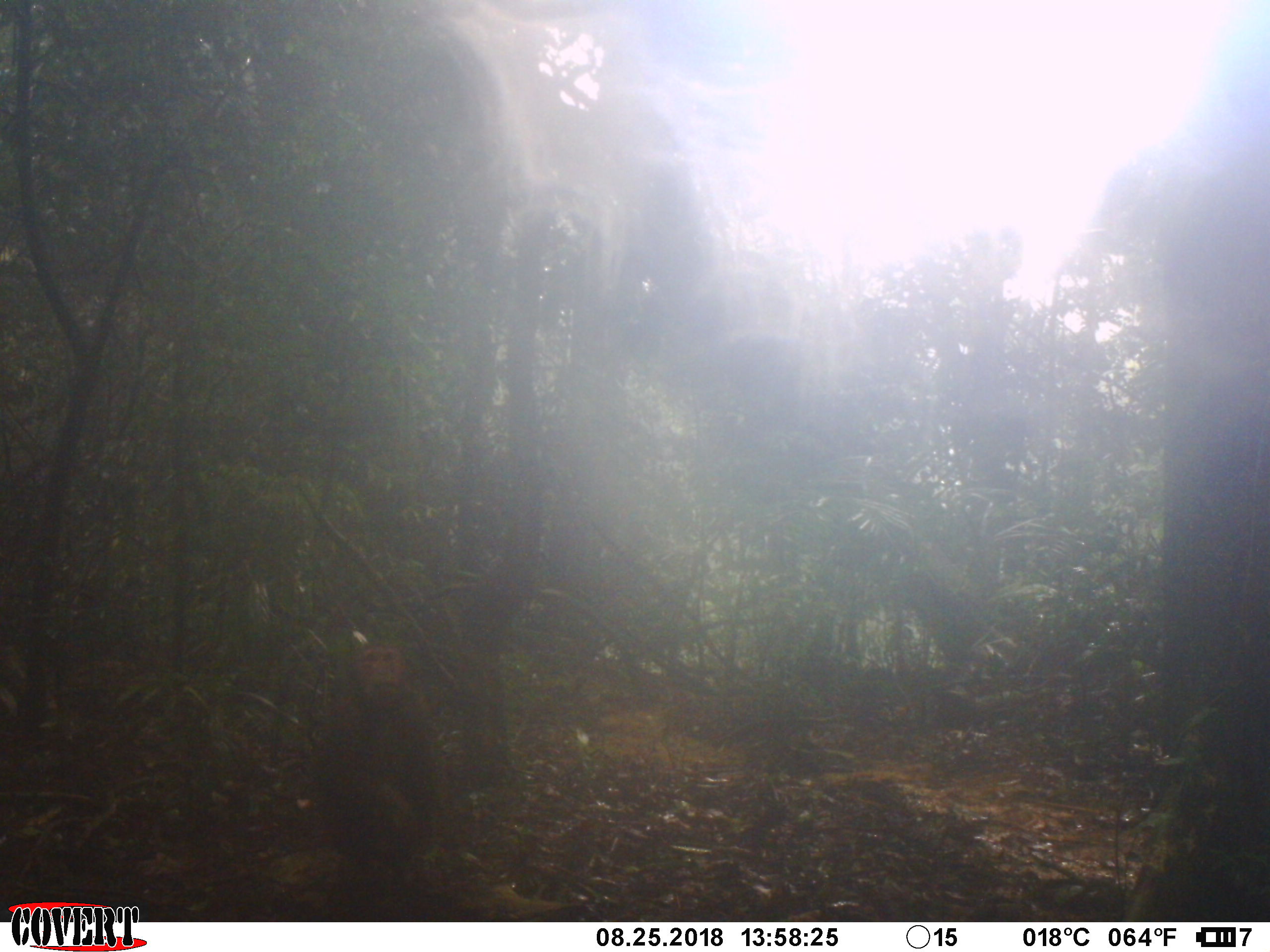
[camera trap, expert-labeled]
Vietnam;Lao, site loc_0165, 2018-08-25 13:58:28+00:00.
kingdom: Animalia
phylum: Chordata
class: Mammalia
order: Primates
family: Cercopithecidae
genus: Macaca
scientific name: Macaca arctoides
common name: stump-tailed macaque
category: stump tailed macaque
Stump tailed macaque (stump-tailed macaque) (Macaca arctoides). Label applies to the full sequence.